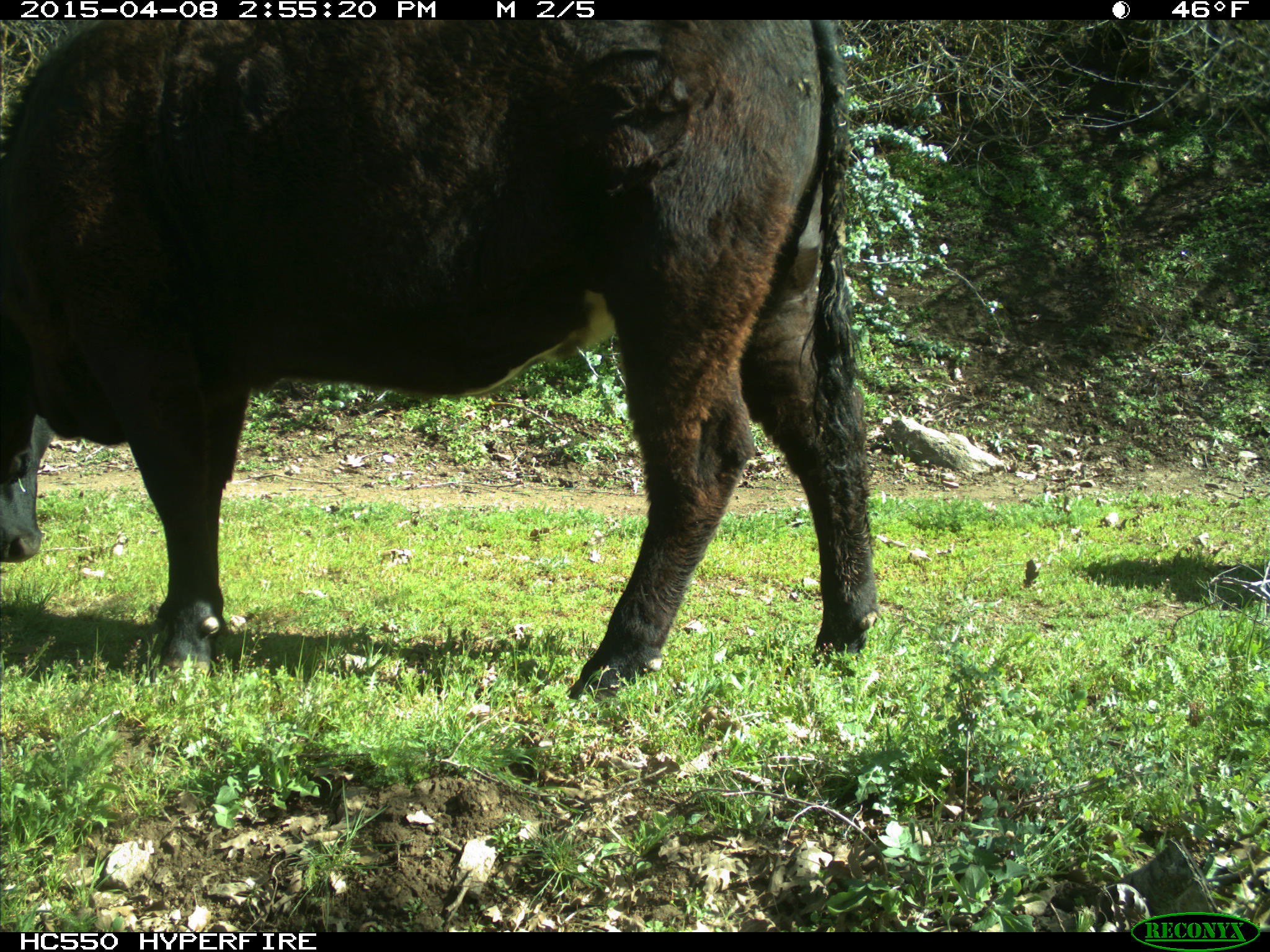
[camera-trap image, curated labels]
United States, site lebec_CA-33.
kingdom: Animalia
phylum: Chordata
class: Mammalia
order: Artiodactyla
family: Bovidae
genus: Bos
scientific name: Bos taurus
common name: domestic cow